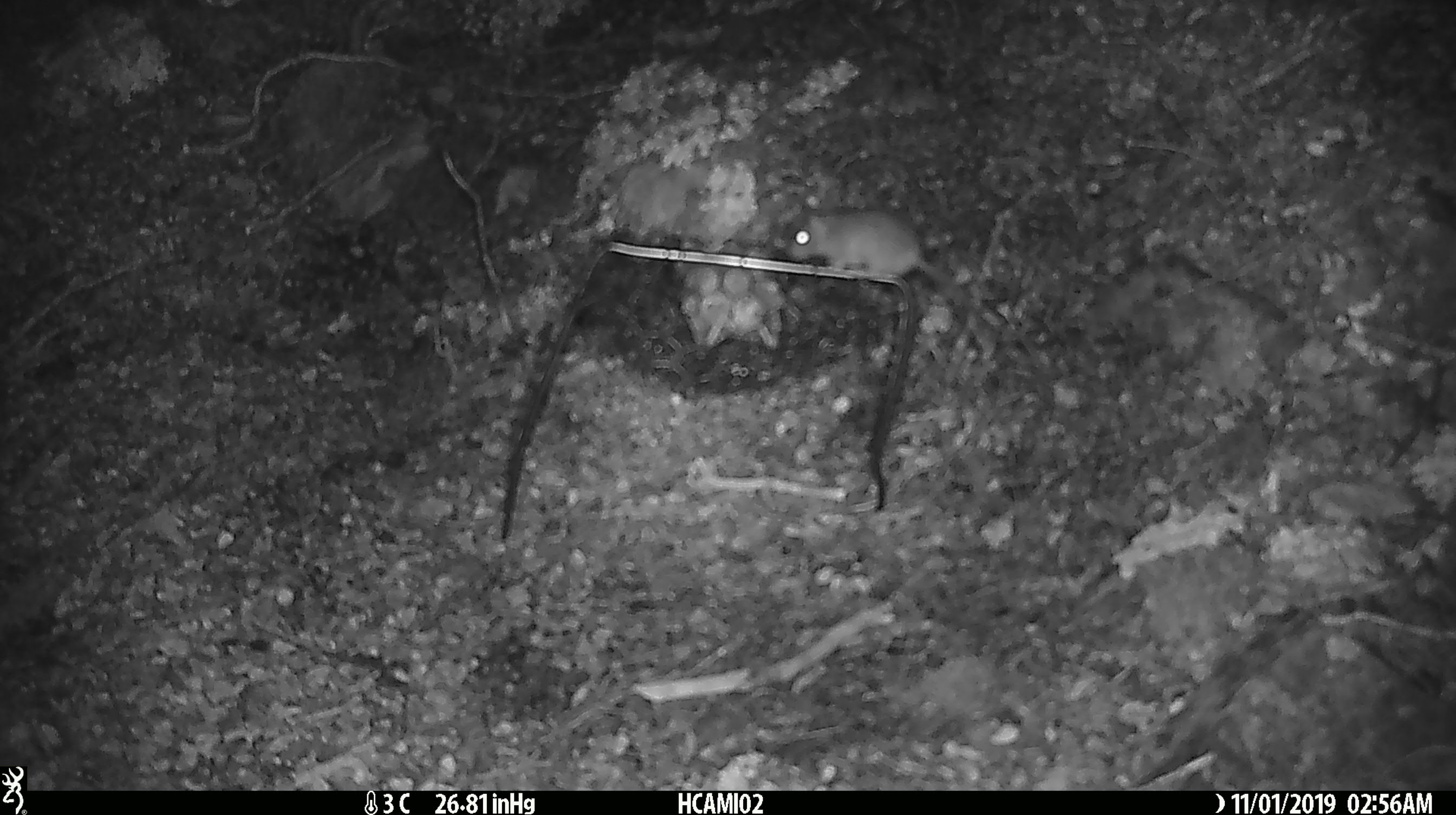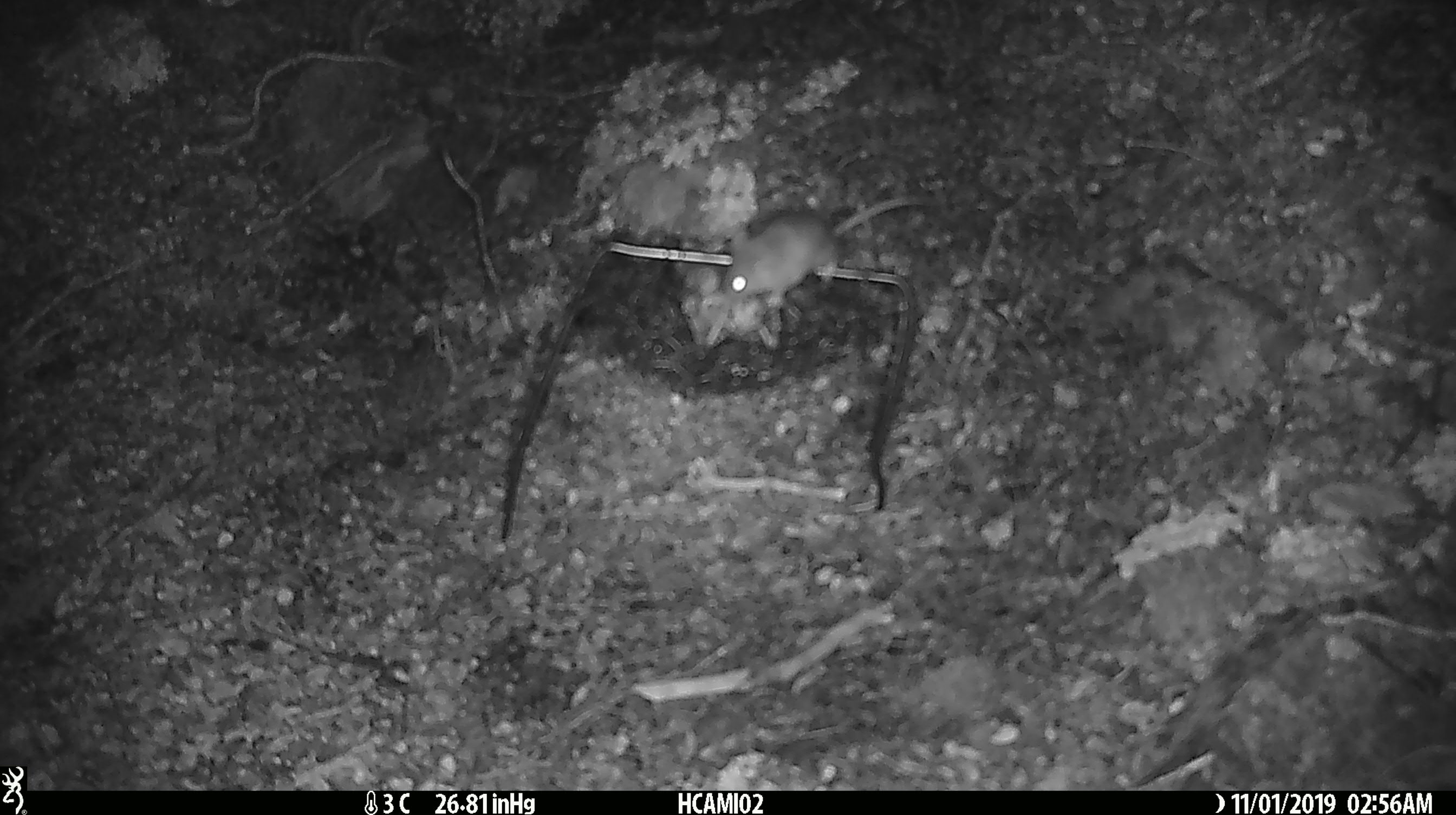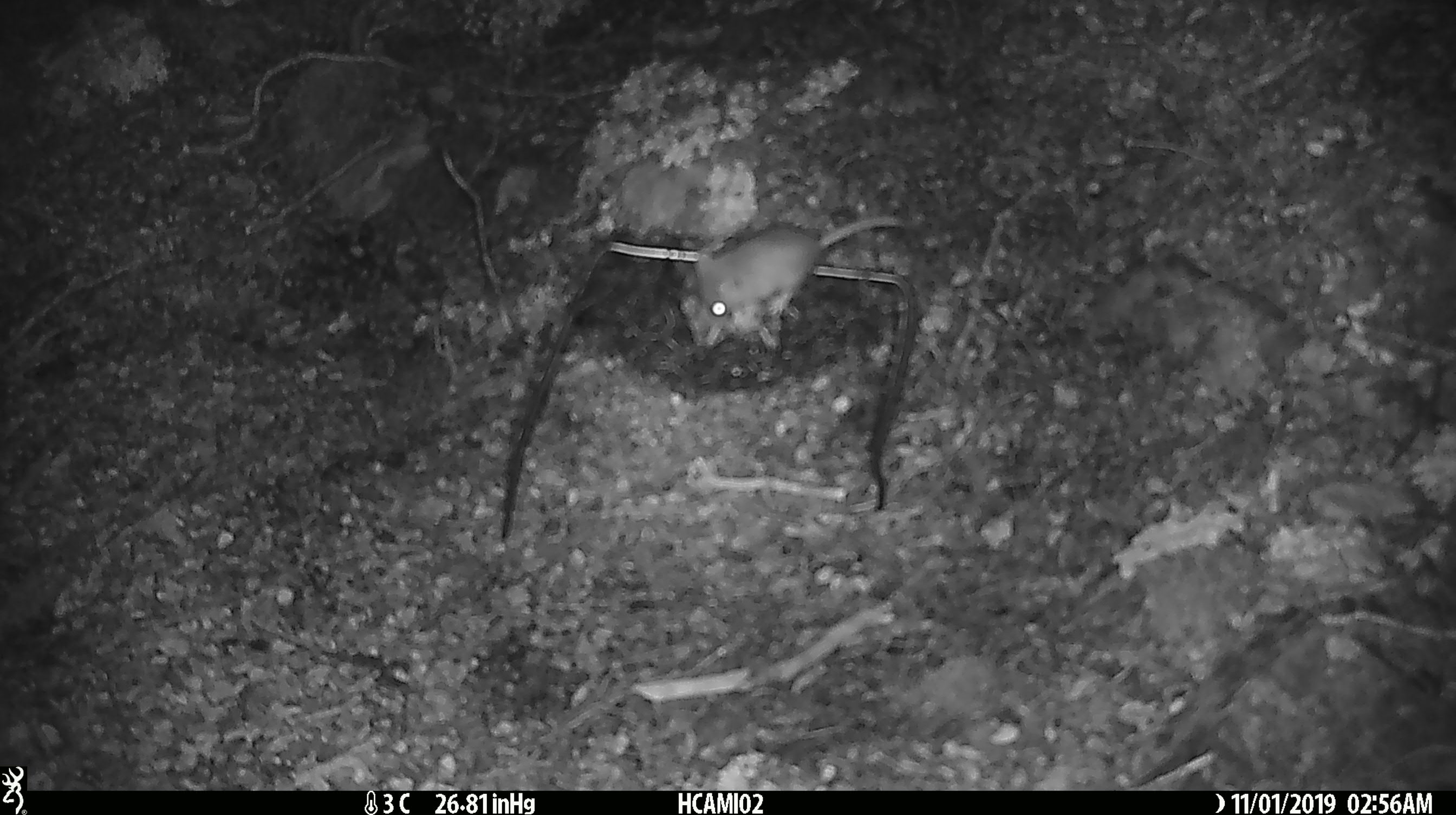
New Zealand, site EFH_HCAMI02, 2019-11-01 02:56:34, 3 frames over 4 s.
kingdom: Animalia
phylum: Chordata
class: Mammalia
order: Rodentia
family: Muridae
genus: Mus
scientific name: Mus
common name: mouse